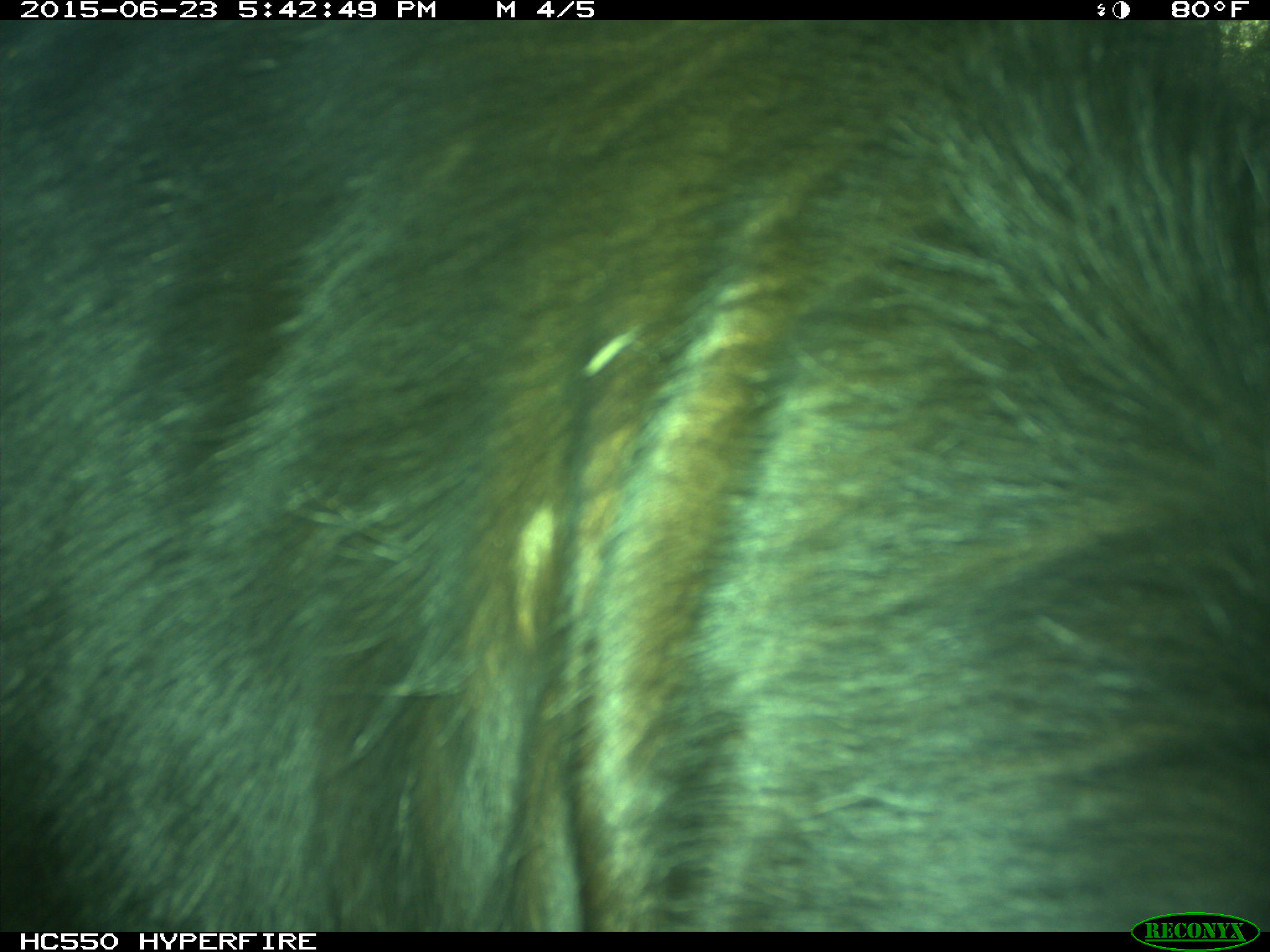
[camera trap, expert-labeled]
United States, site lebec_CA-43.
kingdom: Animalia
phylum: Chordata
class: Mammalia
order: Artiodactyla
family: Bovidae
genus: Bos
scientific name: Bos taurus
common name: domestic cow